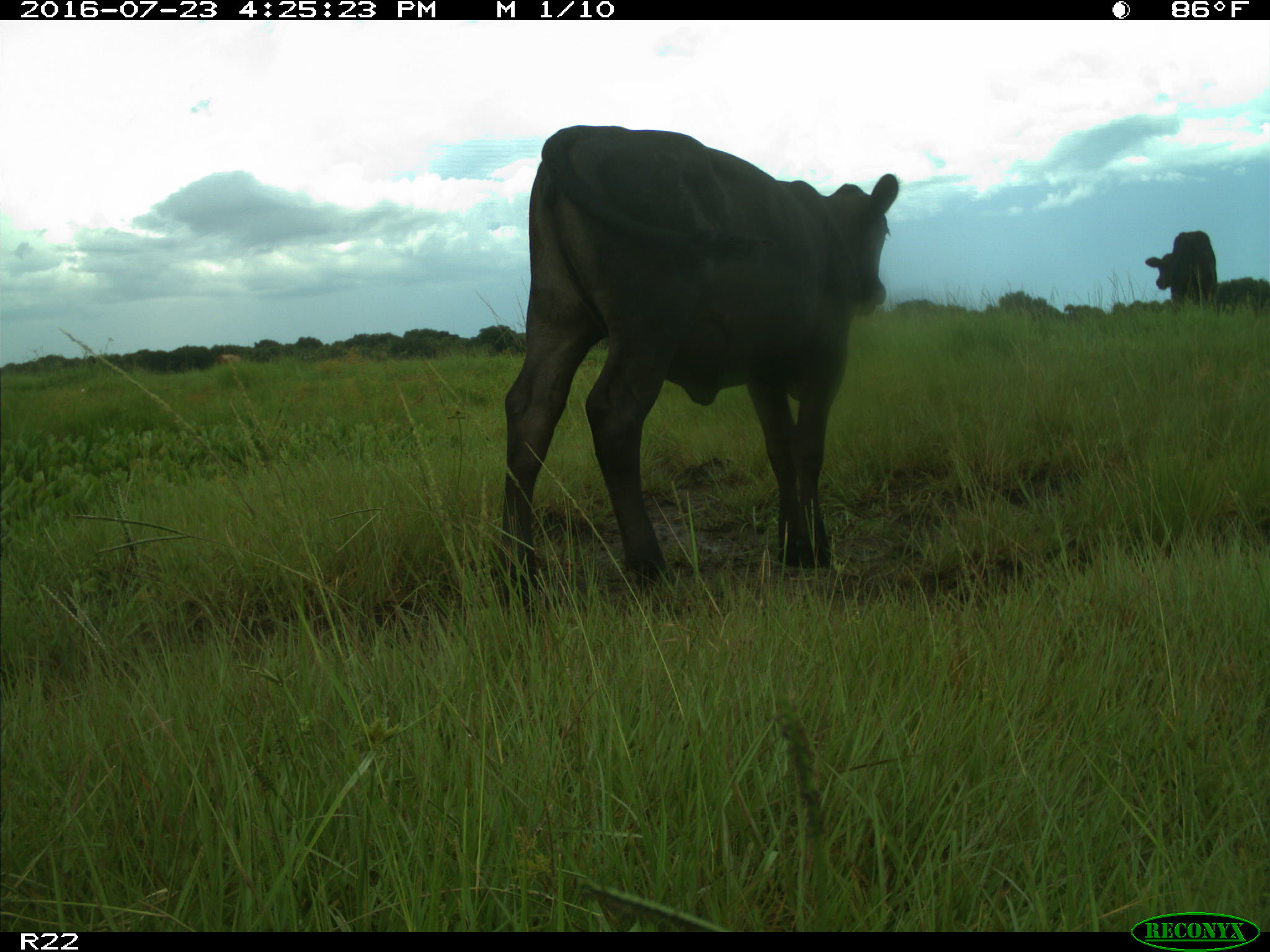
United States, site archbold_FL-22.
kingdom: Animalia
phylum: Chordata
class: Mammalia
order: Artiodactyla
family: Bovidae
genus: Bos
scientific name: Bos taurus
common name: domestic cow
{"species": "Bos taurus (domestic cow)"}